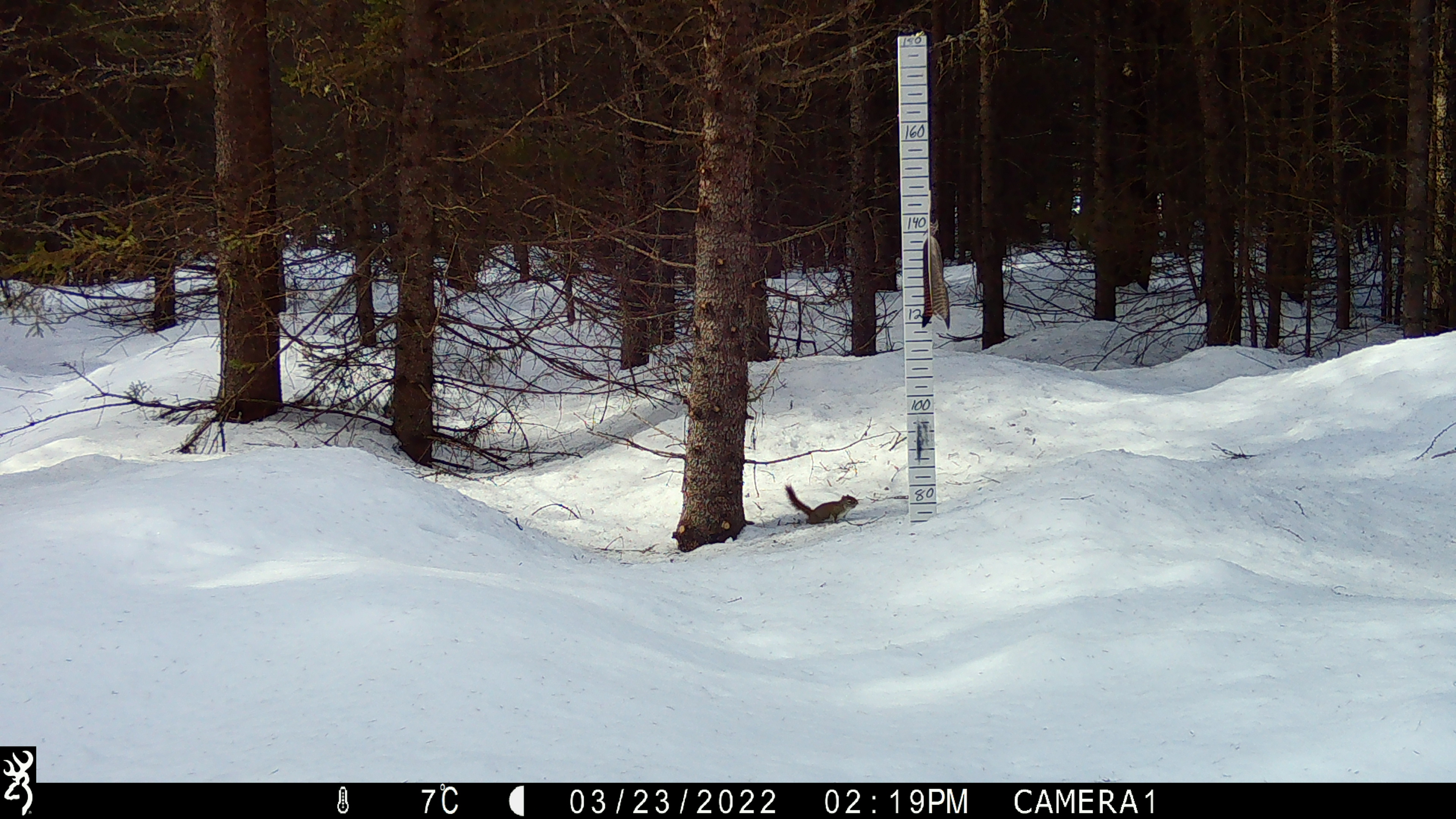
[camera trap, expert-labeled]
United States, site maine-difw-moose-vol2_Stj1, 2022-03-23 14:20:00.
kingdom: Animalia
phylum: Chordata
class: Mammalia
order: Rodentia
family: Sciuridae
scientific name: Sciuridae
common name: squirrel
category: squirrel sp.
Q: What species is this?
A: Squirrel sp. (squirrel) (Sciuridae).